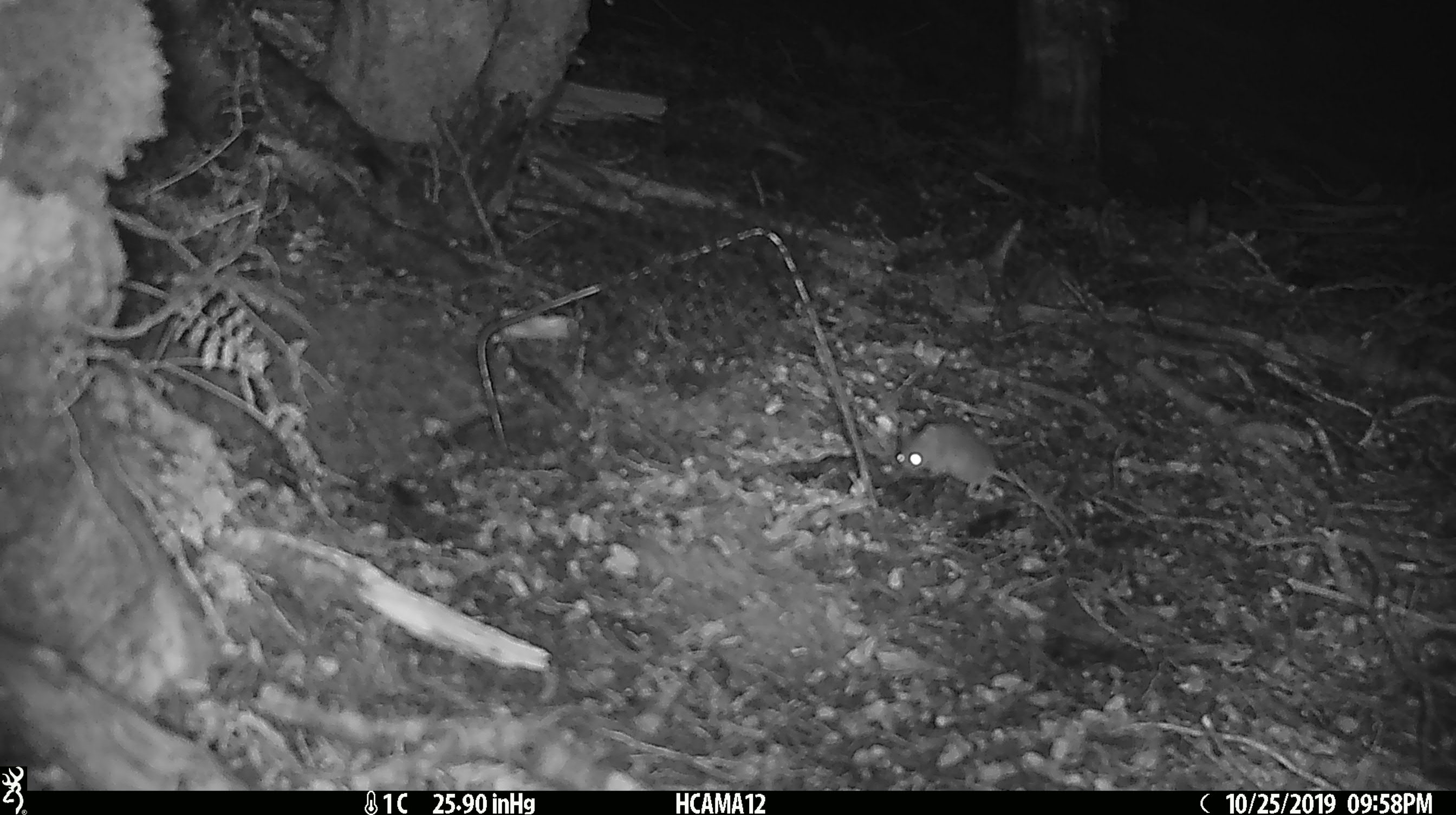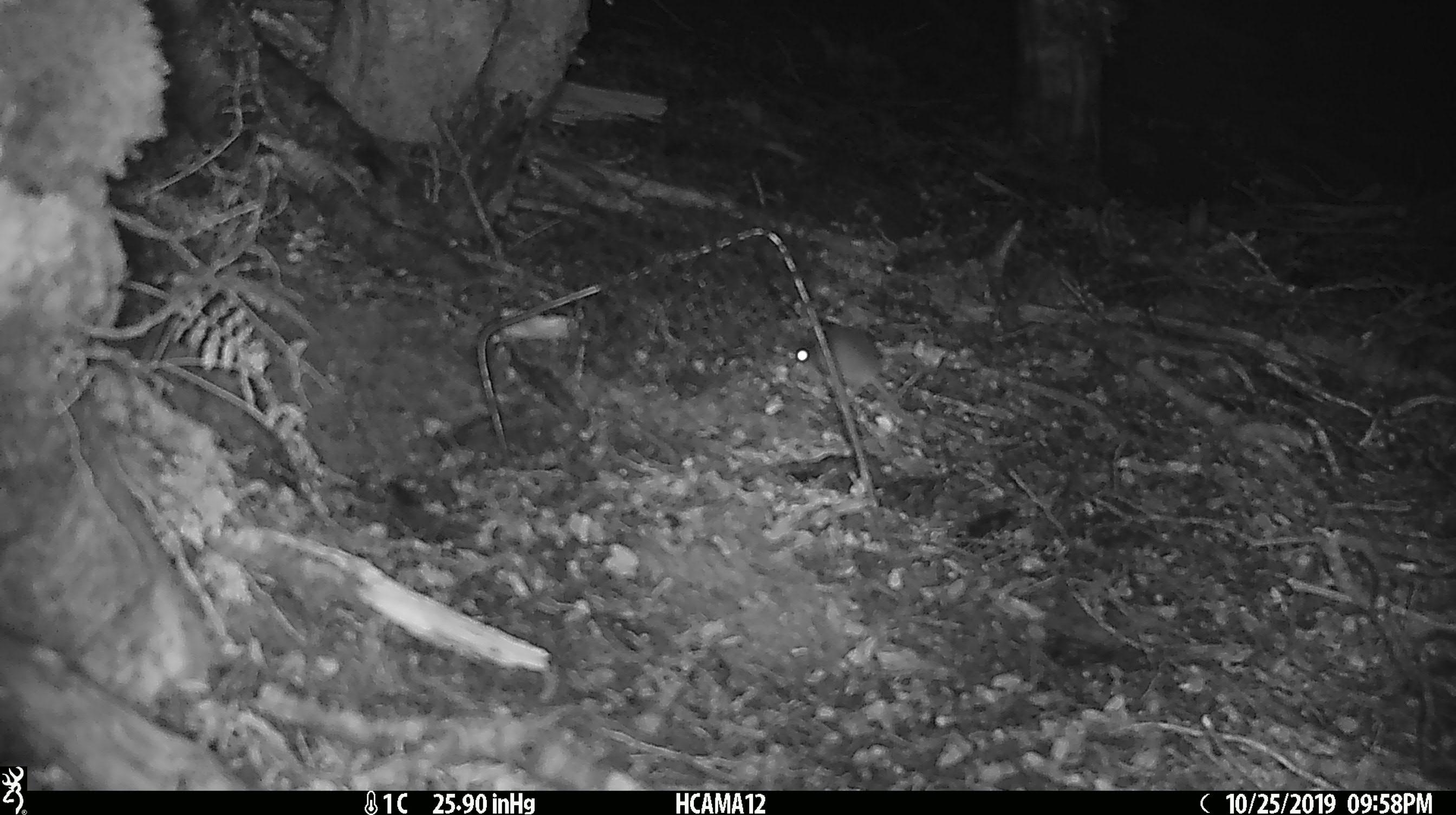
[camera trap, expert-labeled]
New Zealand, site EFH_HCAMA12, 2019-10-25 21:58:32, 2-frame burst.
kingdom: Animalia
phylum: Chordata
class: Mammalia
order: Rodentia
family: Muridae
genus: Mus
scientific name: Mus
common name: mouse